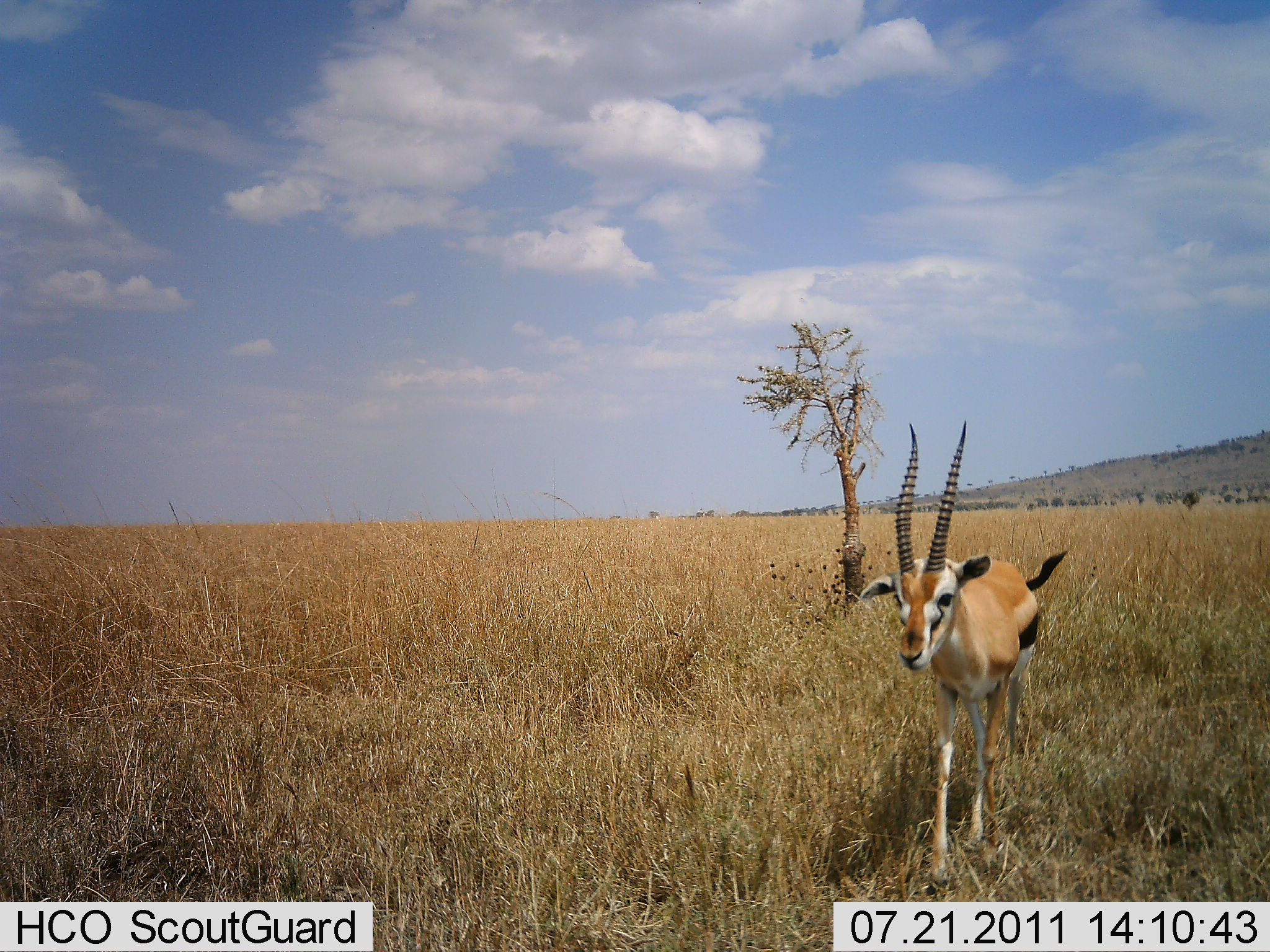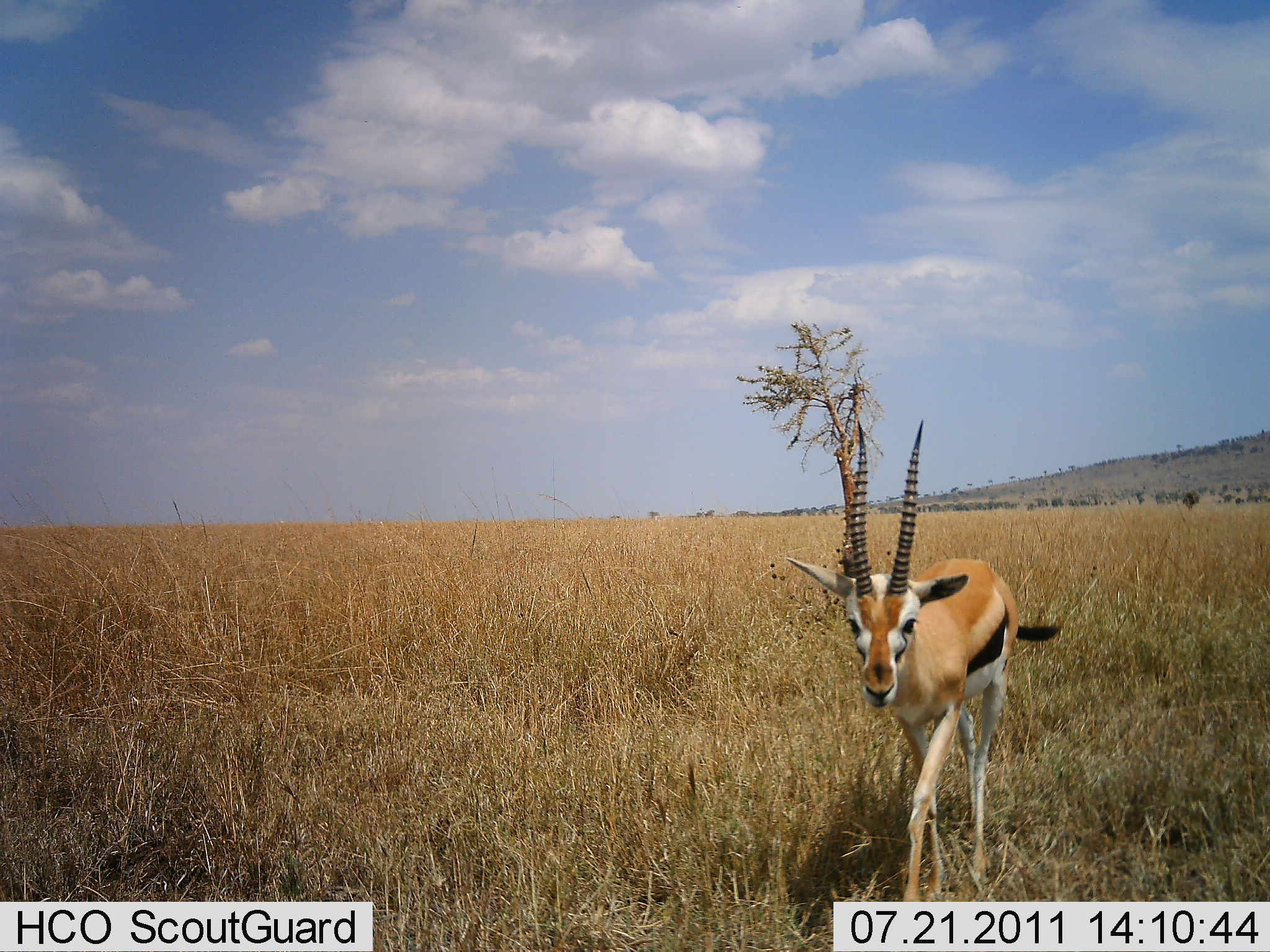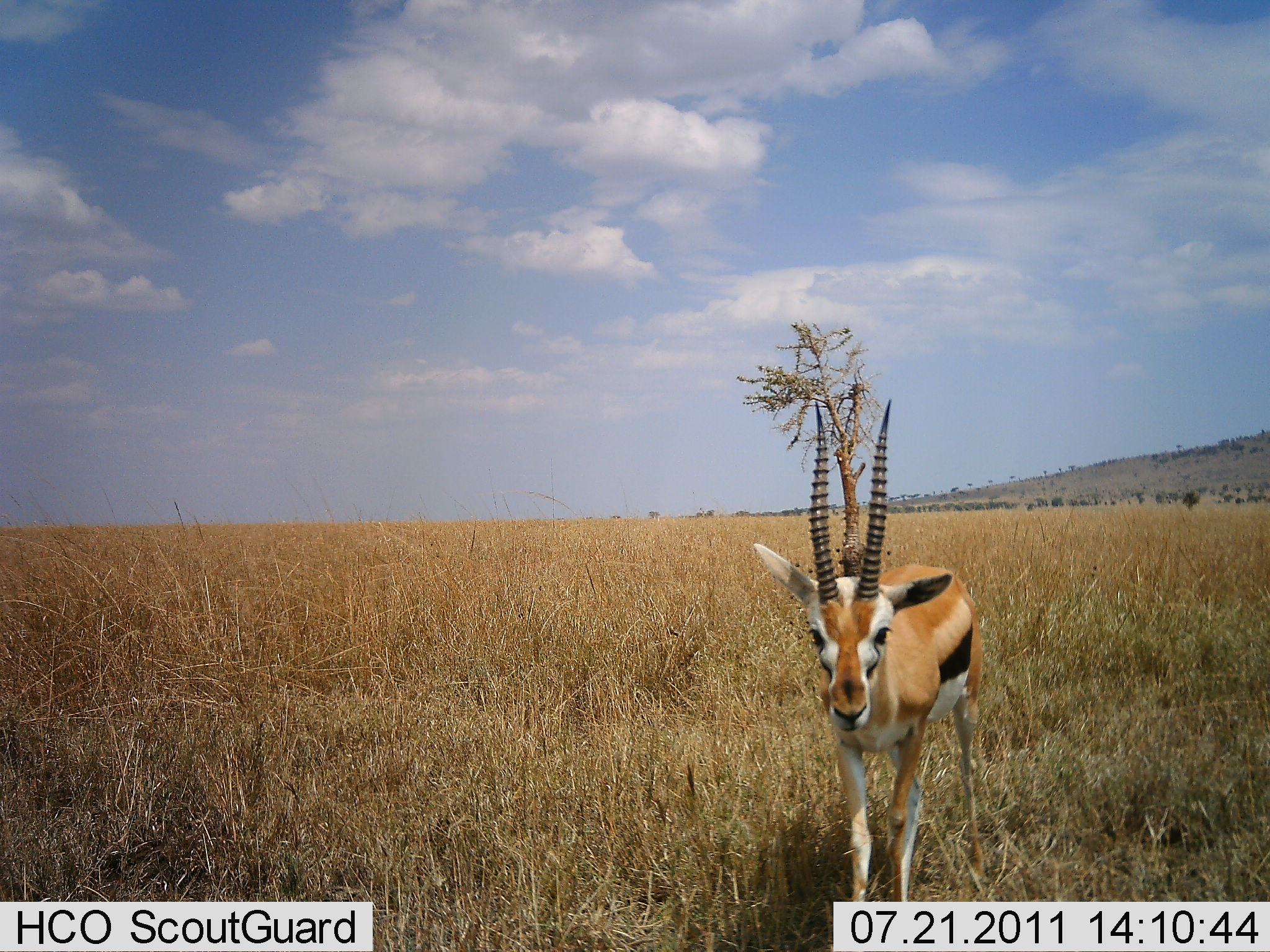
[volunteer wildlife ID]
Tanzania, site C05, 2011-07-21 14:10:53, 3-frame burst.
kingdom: Animalia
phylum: Chordata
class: Mammalia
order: Artiodactyla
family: Bovidae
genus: Eudorcas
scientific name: Eudorcas thomsonii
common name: thomson's gazelle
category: gazellethomsons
Gazellethomsons (thomson's gazelle) (Eudorcas thomsonii), count 1. Behavior (volunteer vote fractions): standing 7%, resting 0%, moving 93%, interacting 0%. Young present (vote fraction): 0%. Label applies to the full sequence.